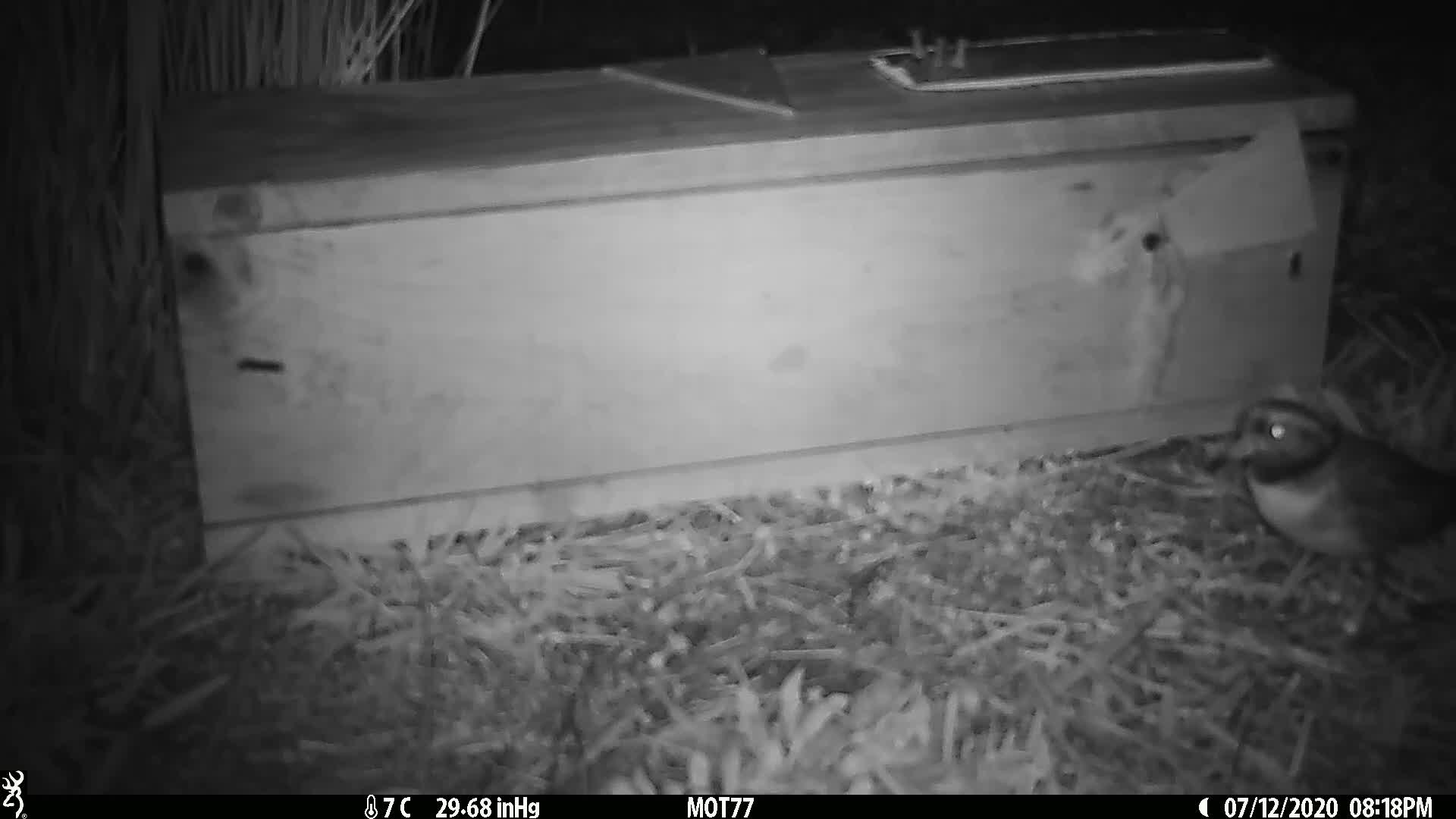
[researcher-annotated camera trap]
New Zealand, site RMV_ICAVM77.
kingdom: Animalia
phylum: Chordata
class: Aves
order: Charadriiformes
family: Charadriidae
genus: Thinornis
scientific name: Thinornis novaeseelandiae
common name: shore plover